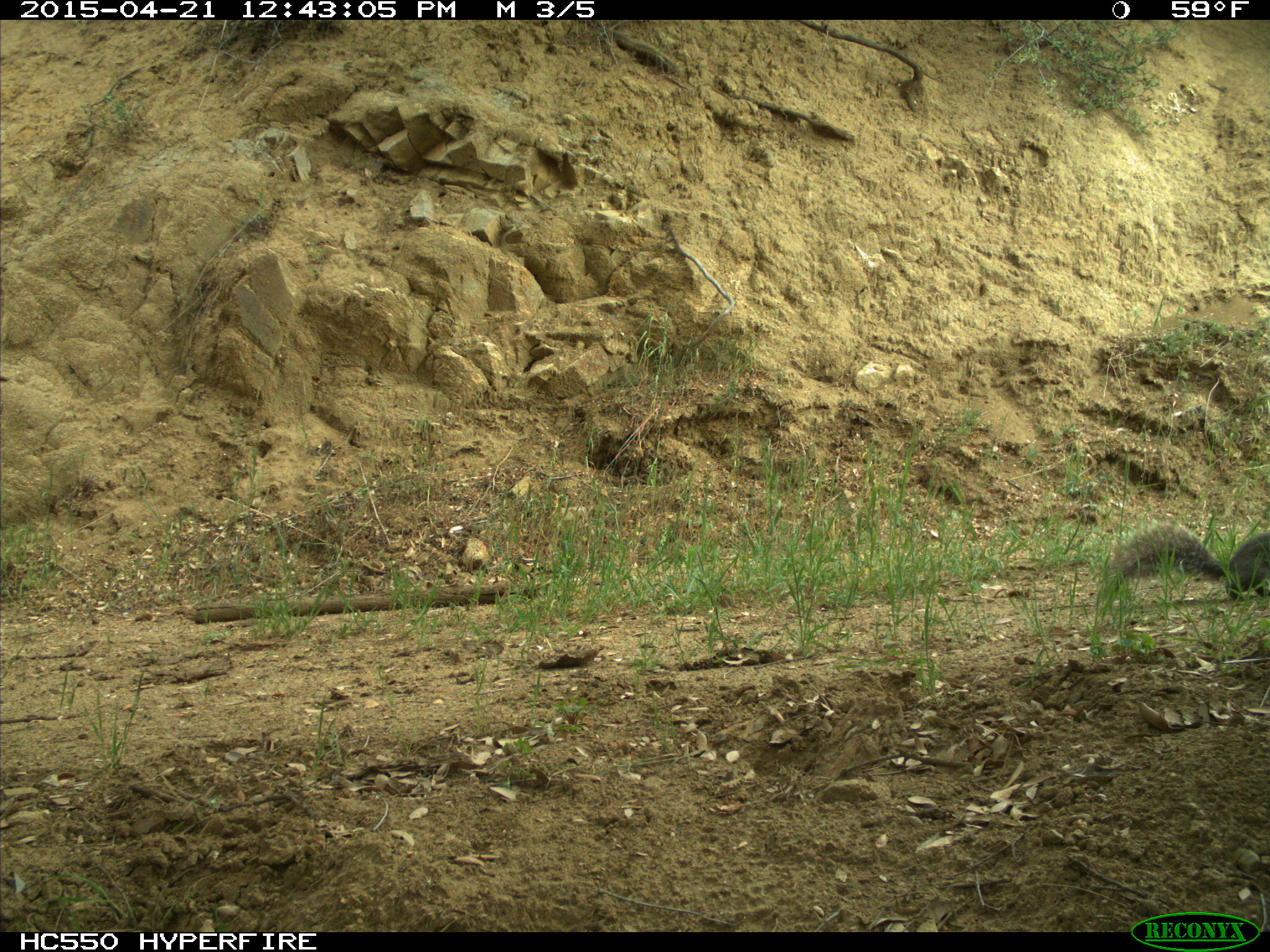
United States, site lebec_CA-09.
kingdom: Animalia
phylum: Chordata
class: Mammalia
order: Rodentia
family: Sciuridae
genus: Sciurus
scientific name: Sciurus carolinensis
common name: eastern gray squirrel